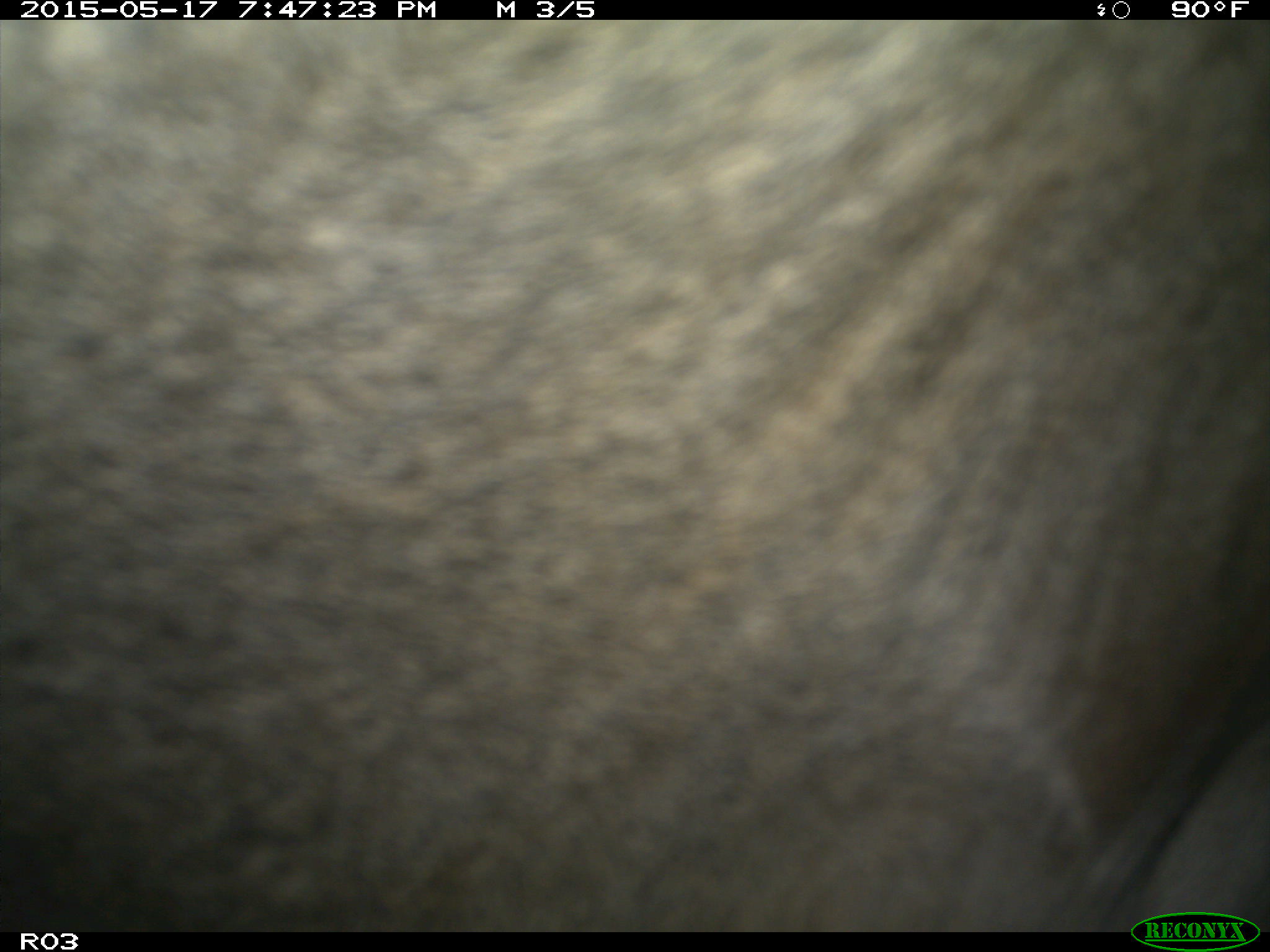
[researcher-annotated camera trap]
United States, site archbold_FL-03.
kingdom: Animalia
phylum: Chordata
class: Mammalia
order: Artiodactyla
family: Bovidae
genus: Bos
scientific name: Bos taurus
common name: domestic cow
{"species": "Bos taurus (domestic cow)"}